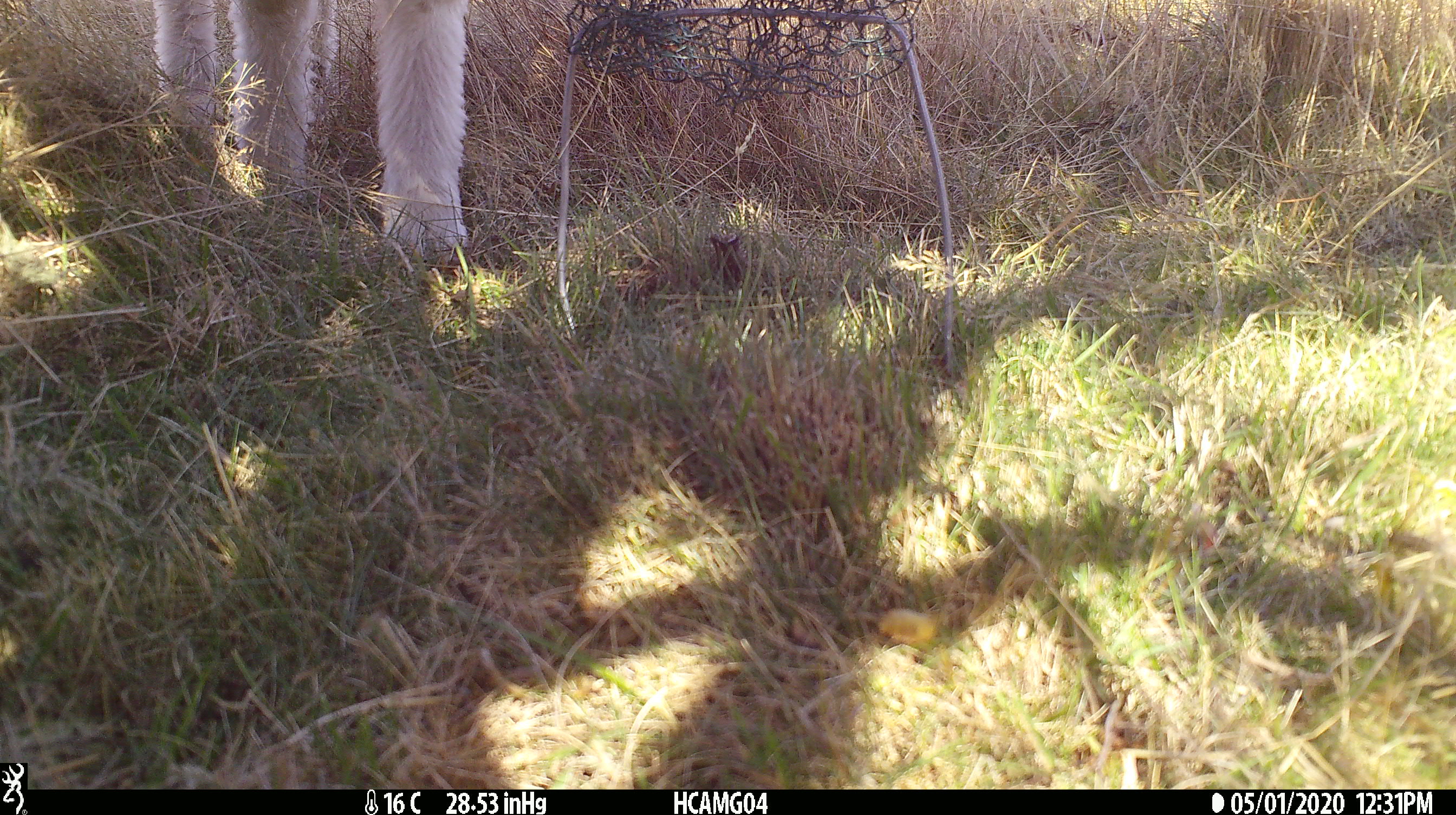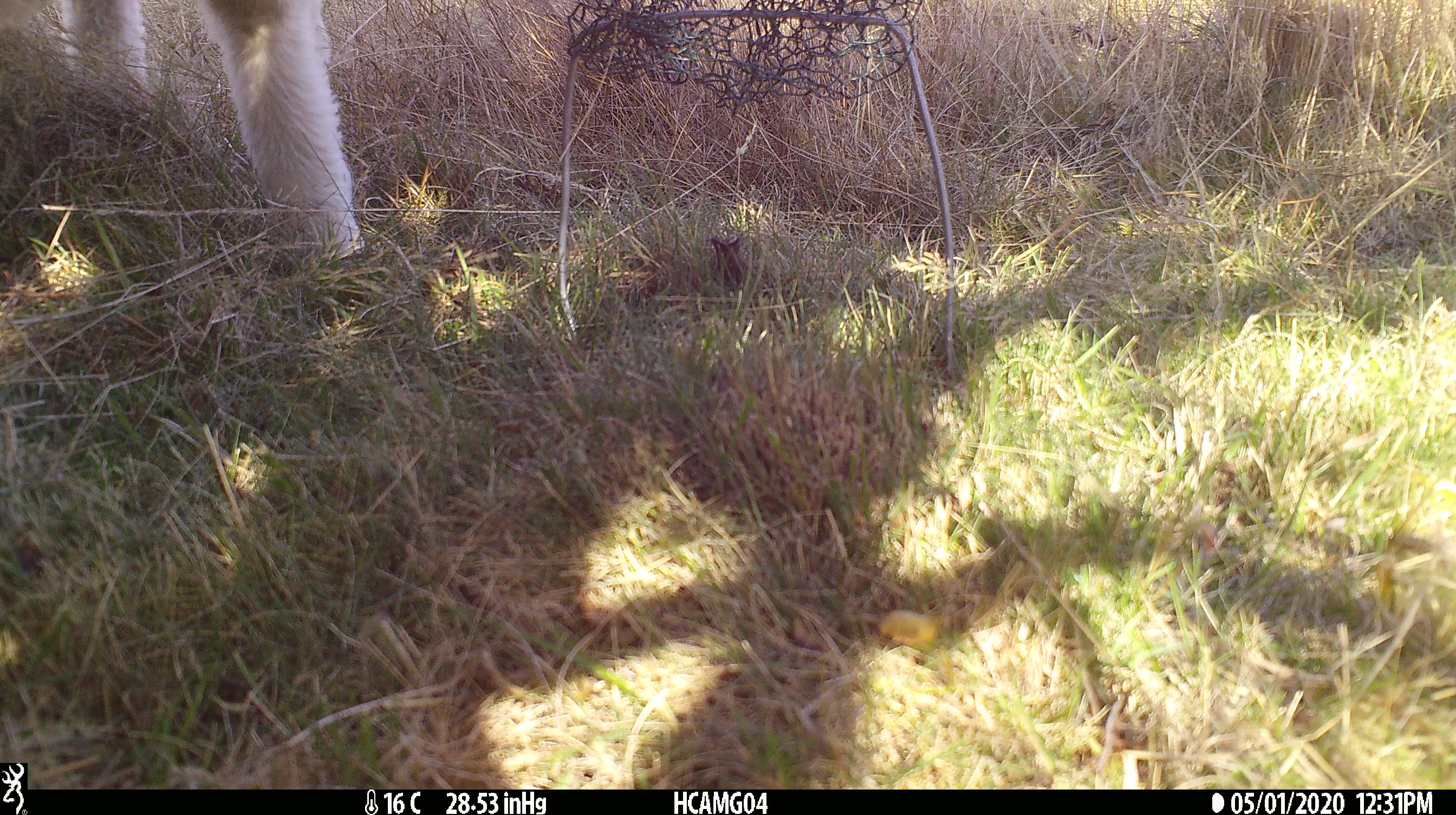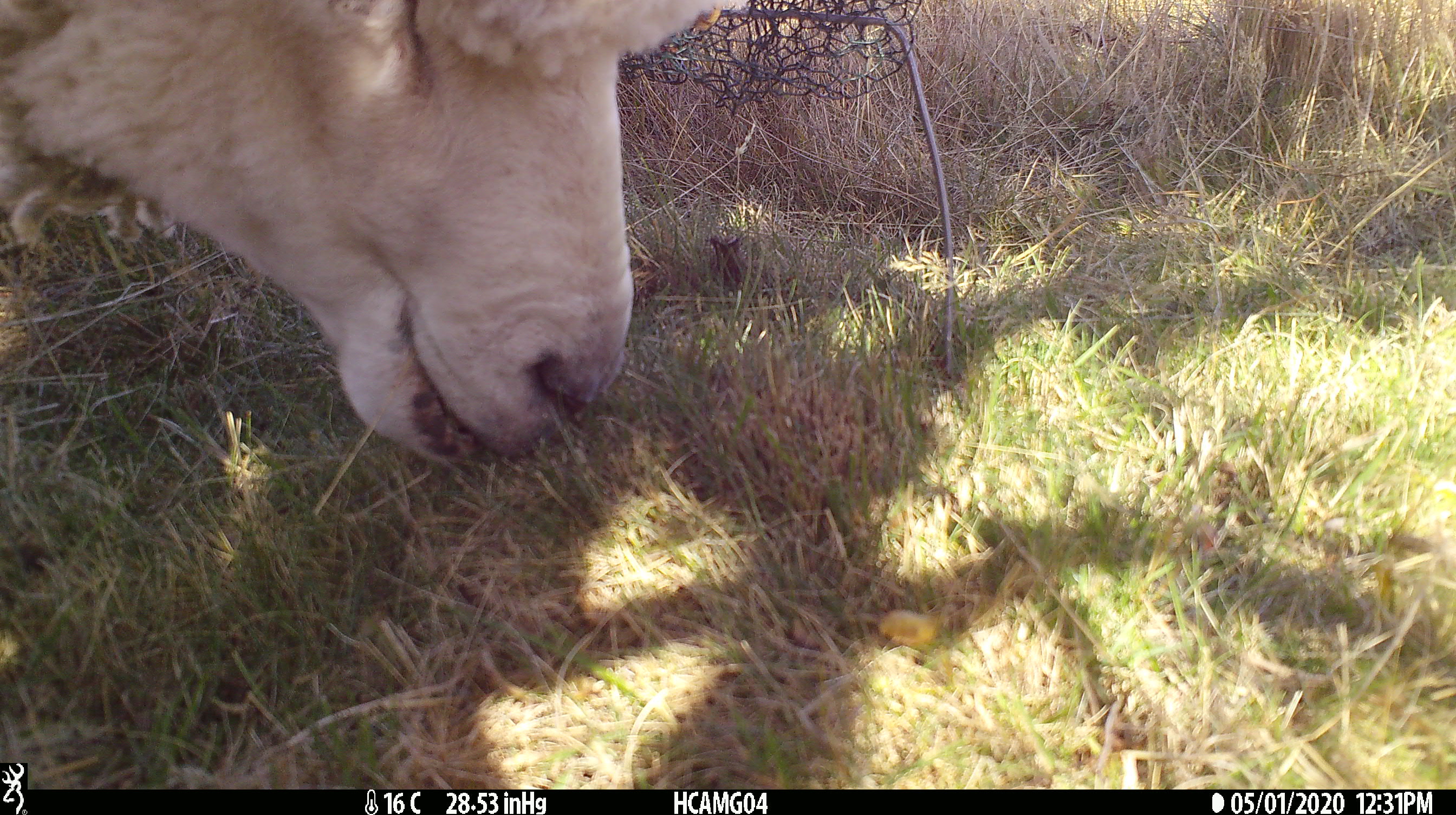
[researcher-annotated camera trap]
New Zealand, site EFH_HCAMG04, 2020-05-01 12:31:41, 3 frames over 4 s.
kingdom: Animalia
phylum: Chordata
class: Mammalia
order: Artiodactyla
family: Bovidae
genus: Ovis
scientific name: Ovis aries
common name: domestic sheep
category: sheep